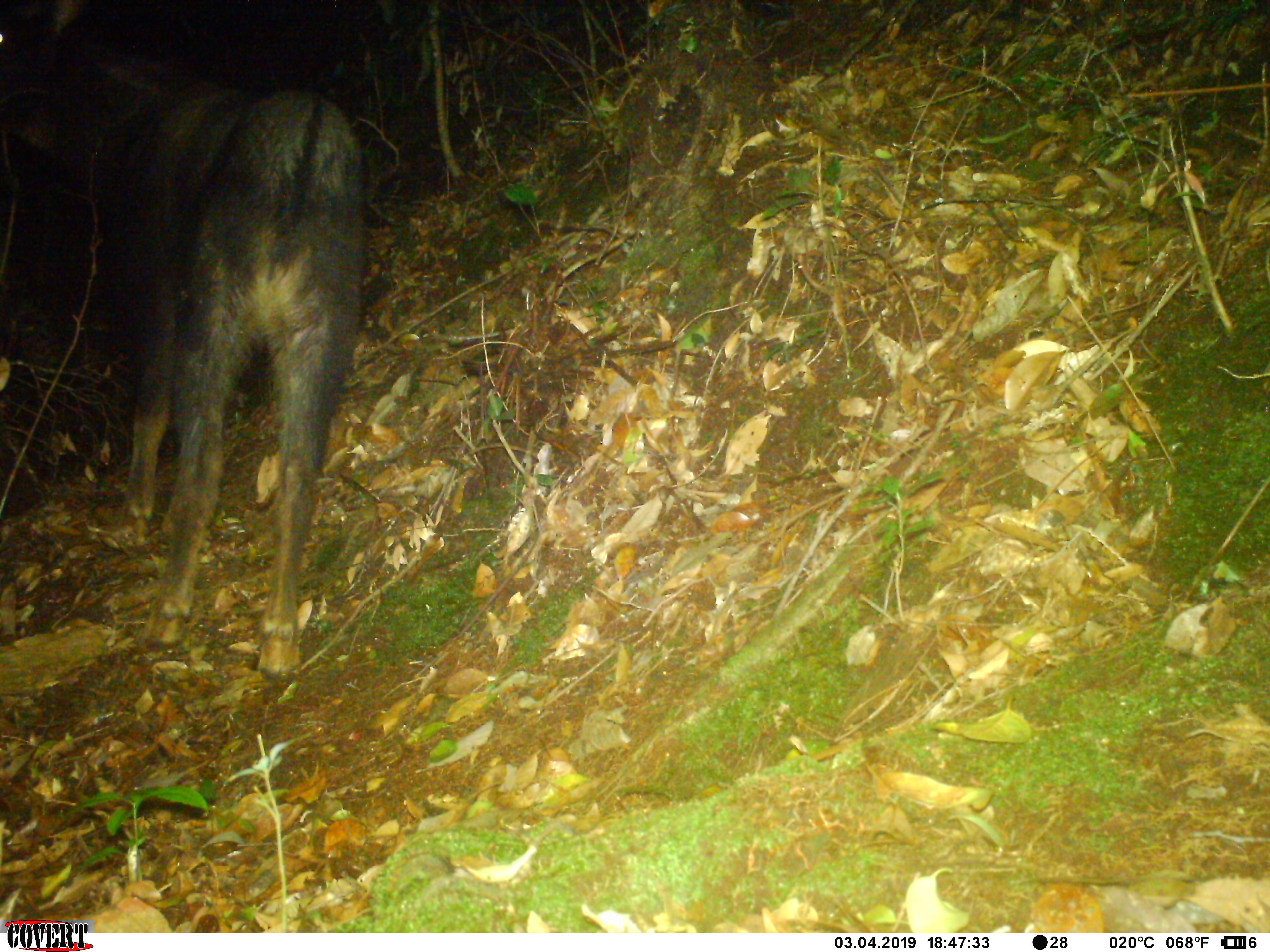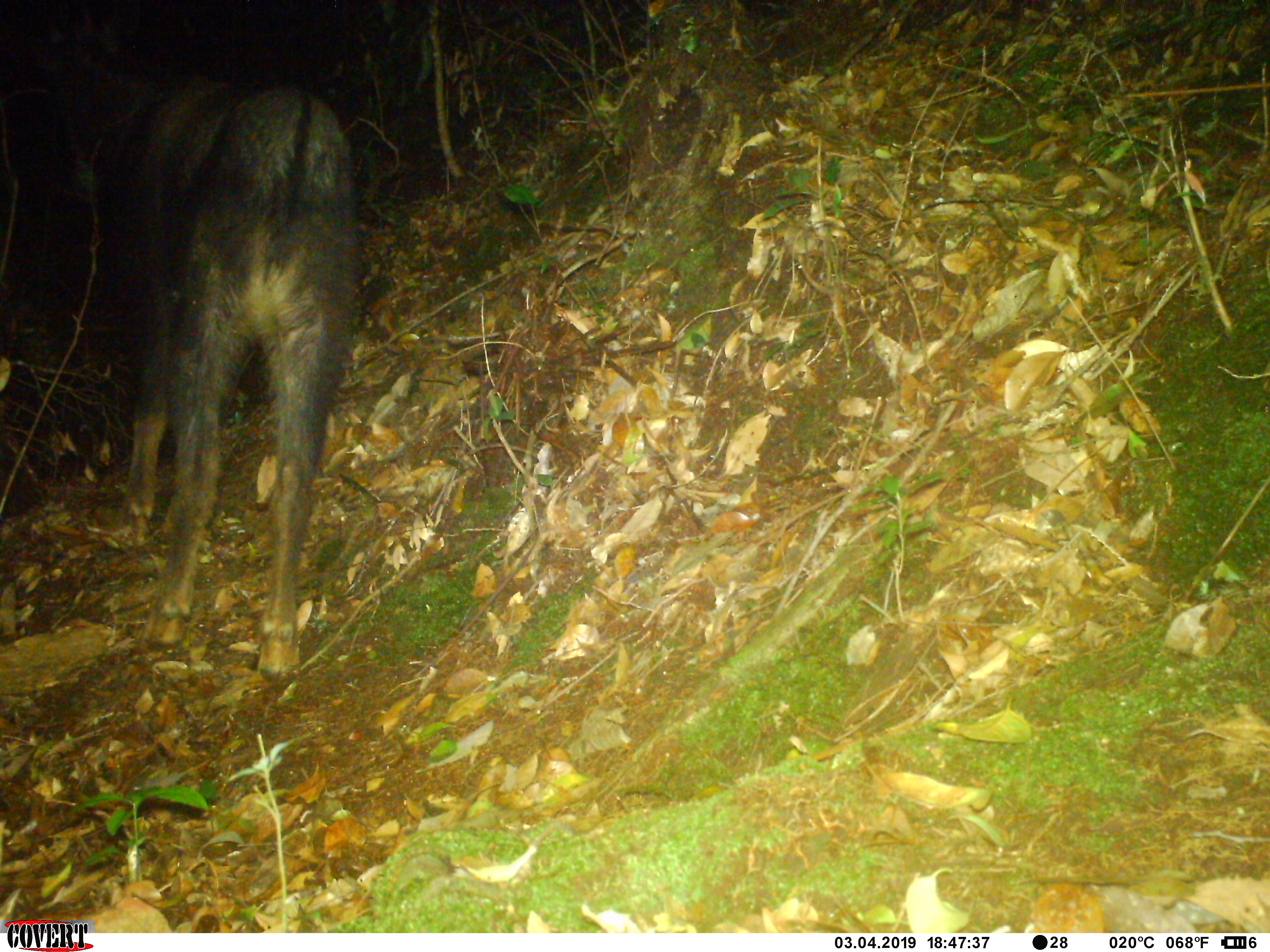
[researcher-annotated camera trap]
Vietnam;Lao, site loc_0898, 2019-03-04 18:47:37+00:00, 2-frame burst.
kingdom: Animalia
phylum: Chordata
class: Mammalia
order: Artiodactyla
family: Bovidae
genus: Capricornis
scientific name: Capricornis sumatraensis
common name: chinese serow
Chinese serow (Capricornis sumatraensis). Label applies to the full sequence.